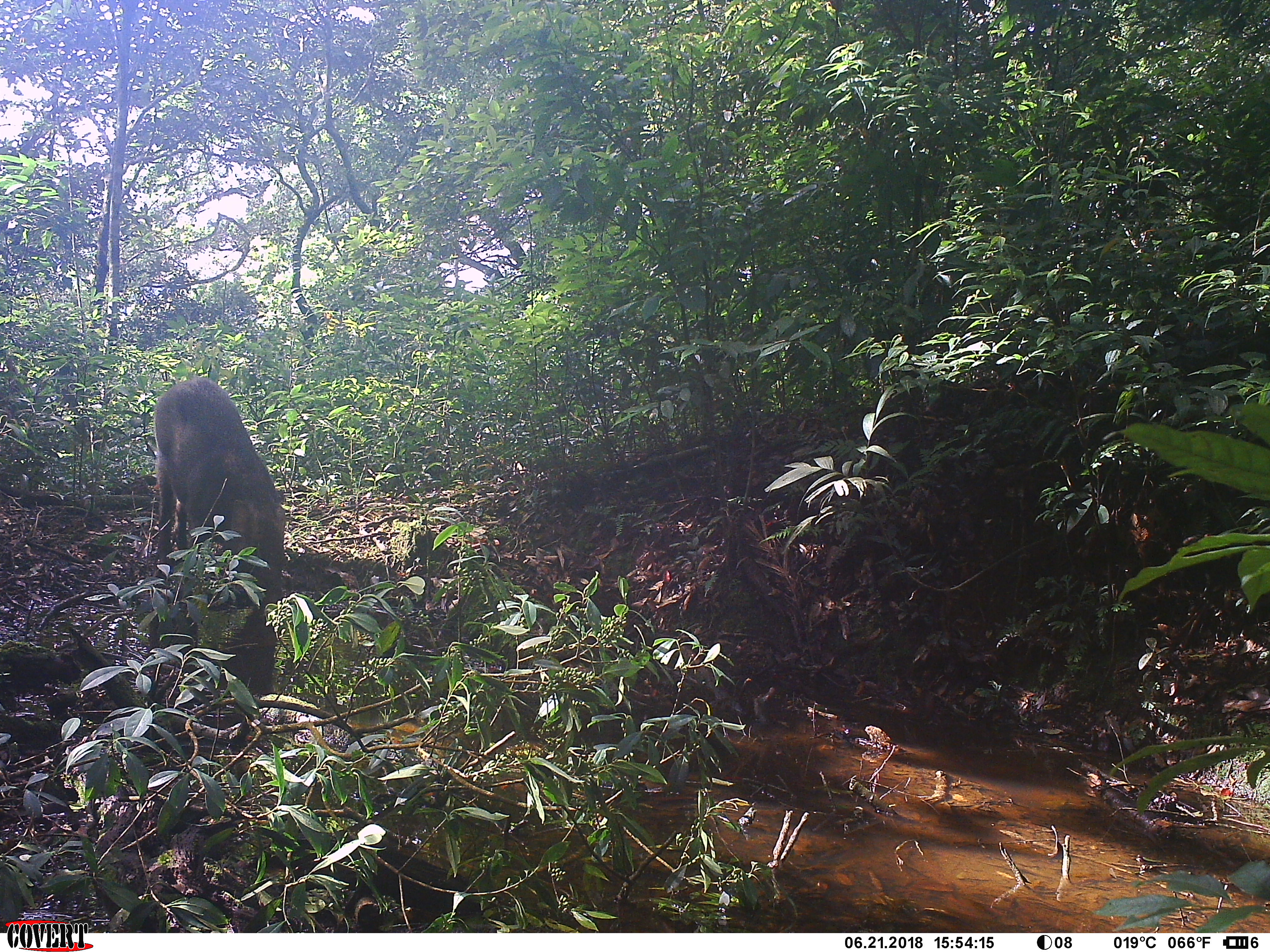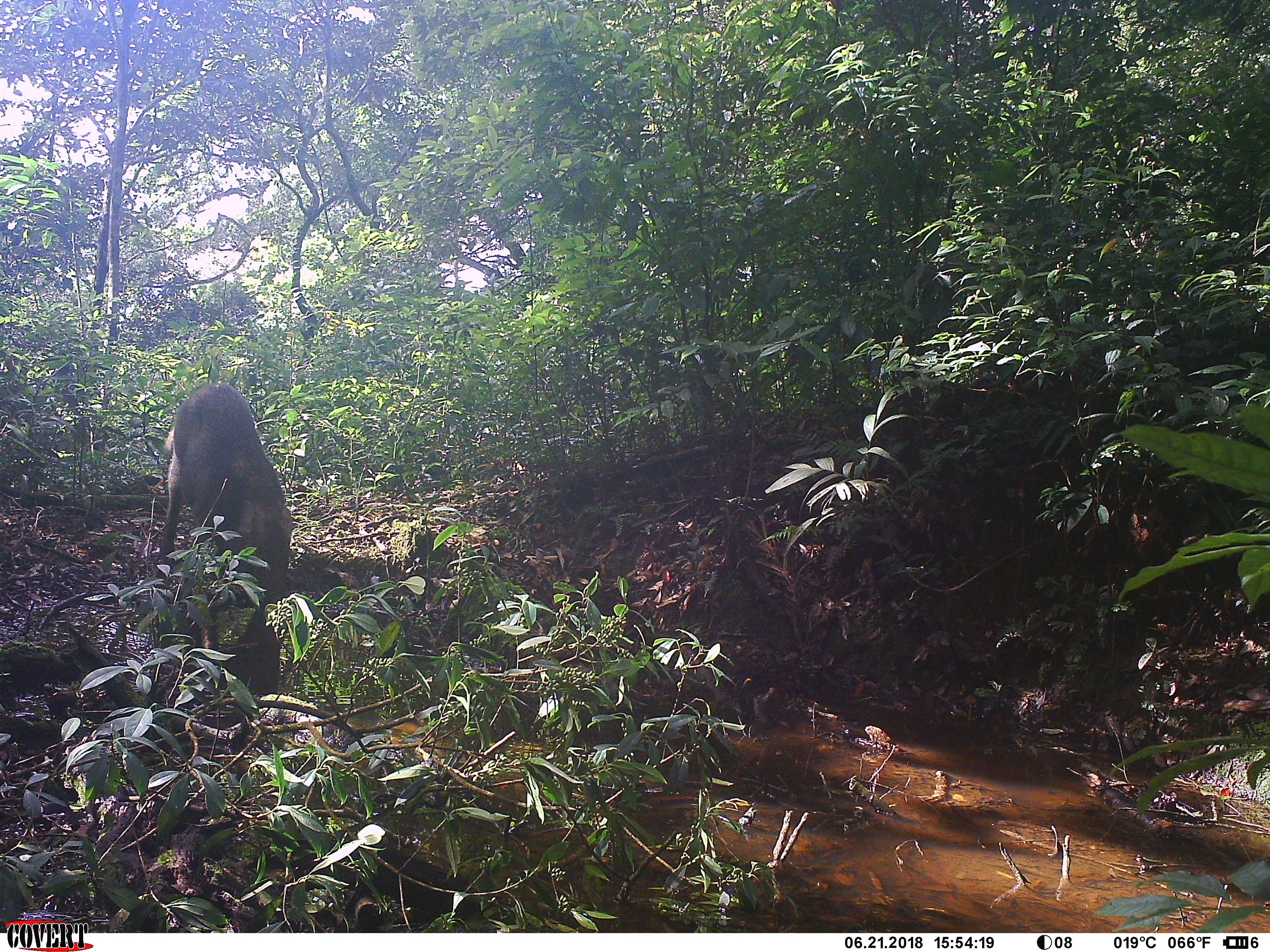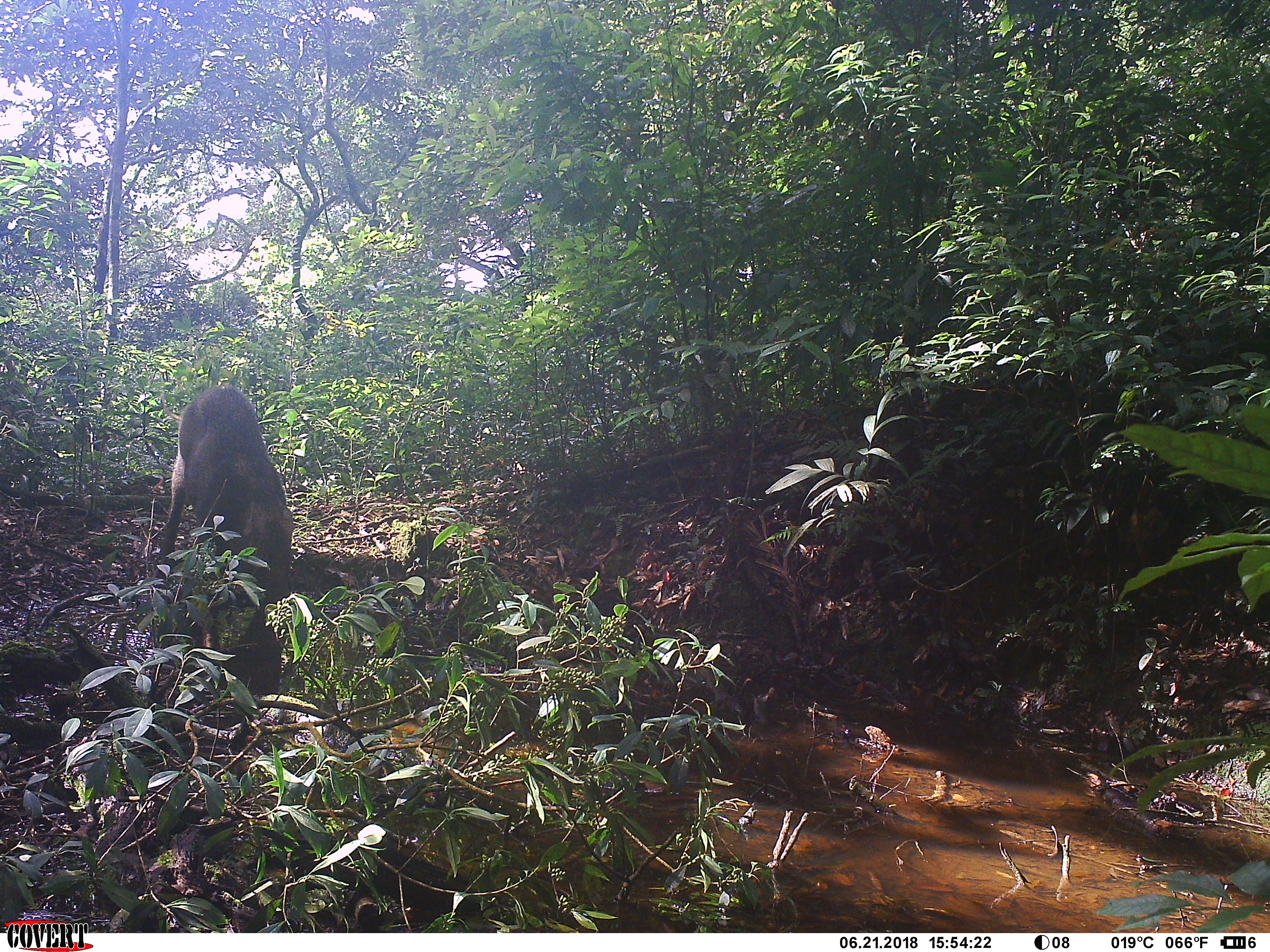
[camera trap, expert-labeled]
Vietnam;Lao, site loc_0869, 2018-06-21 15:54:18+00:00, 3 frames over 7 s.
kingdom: Animalia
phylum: Chordata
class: Mammalia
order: Artiodactyla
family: Suidae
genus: Sus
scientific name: Sus scrofa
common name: eurasian wild pig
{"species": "eurasian wild pig (Sus scrofa)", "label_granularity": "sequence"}